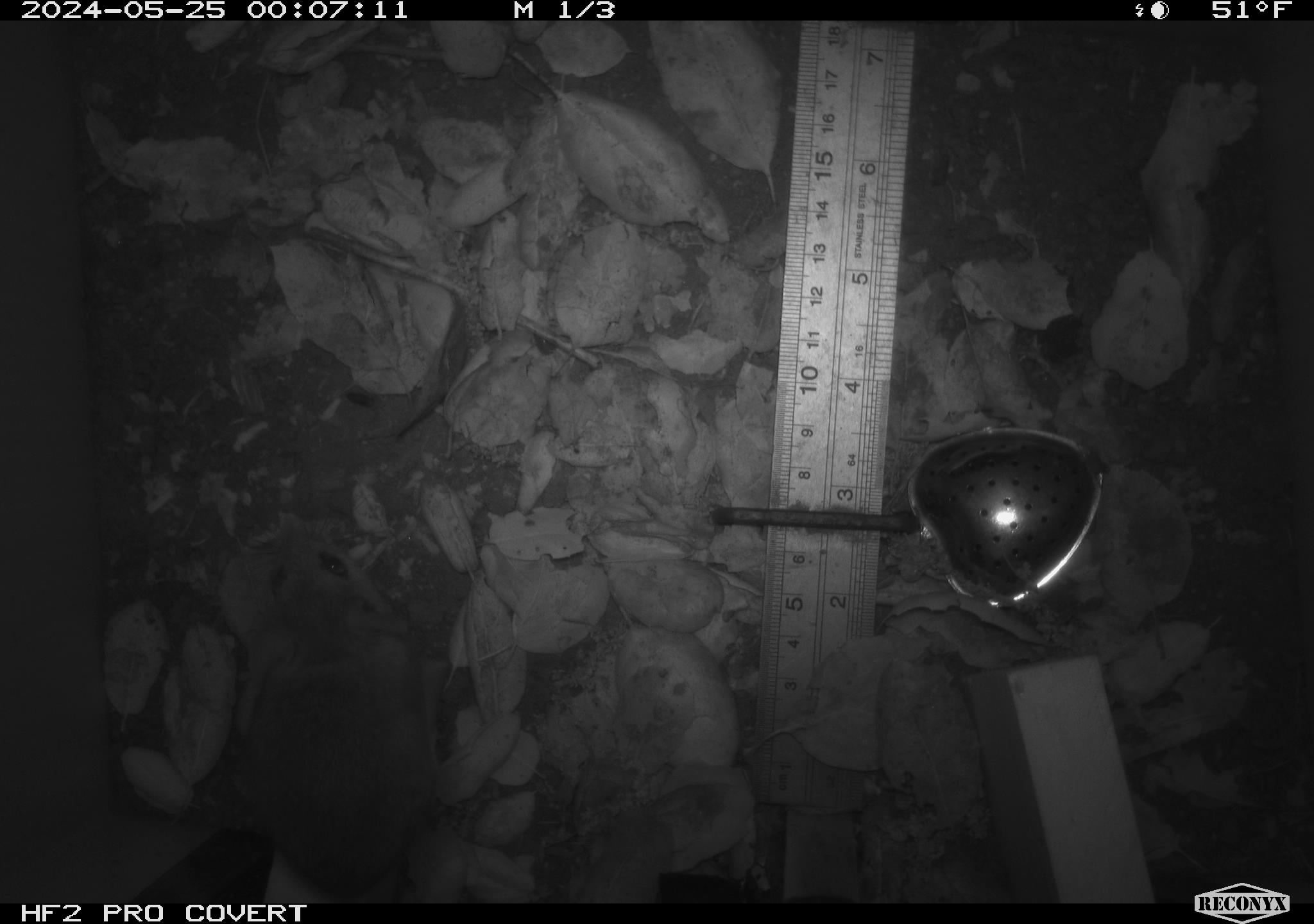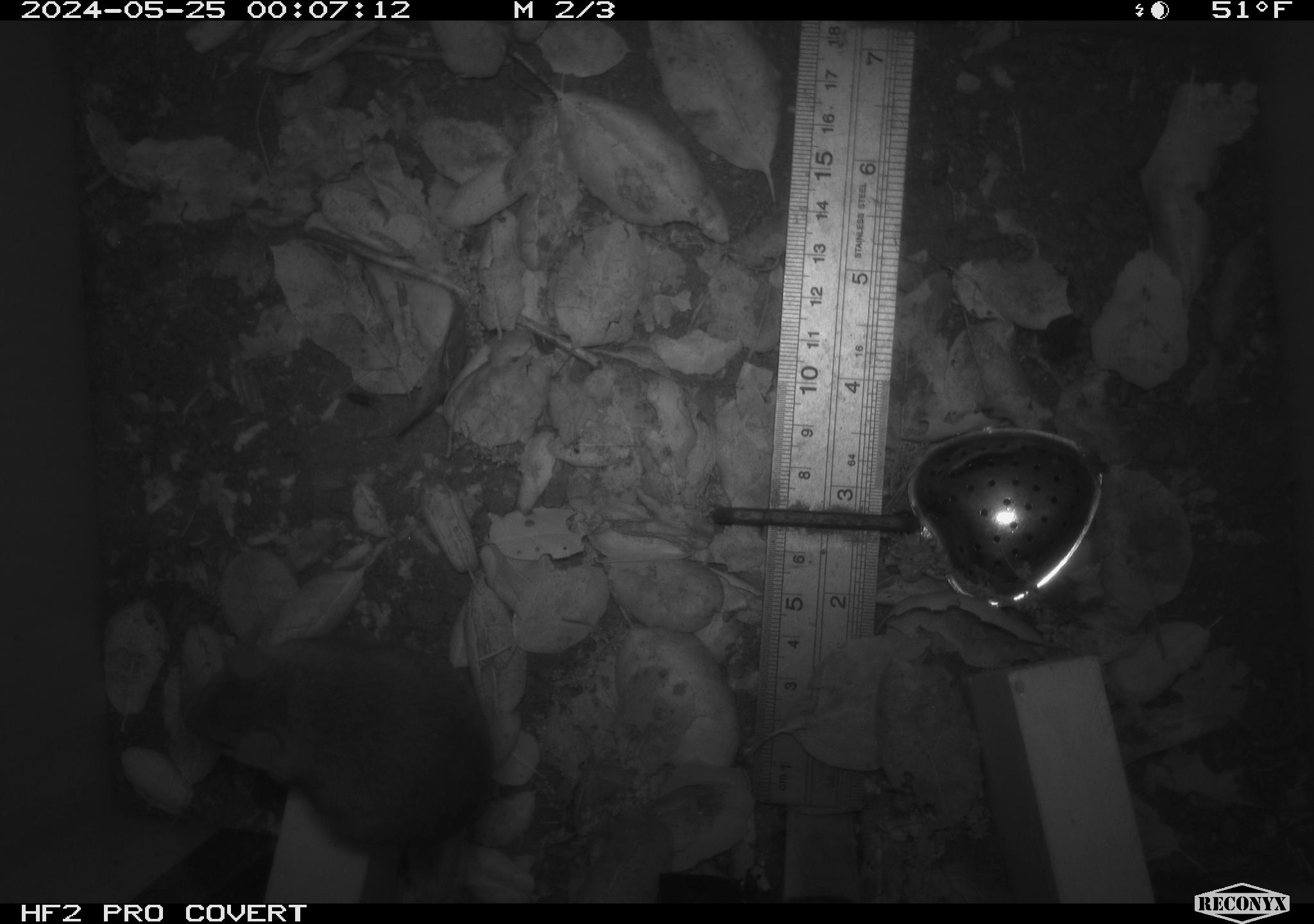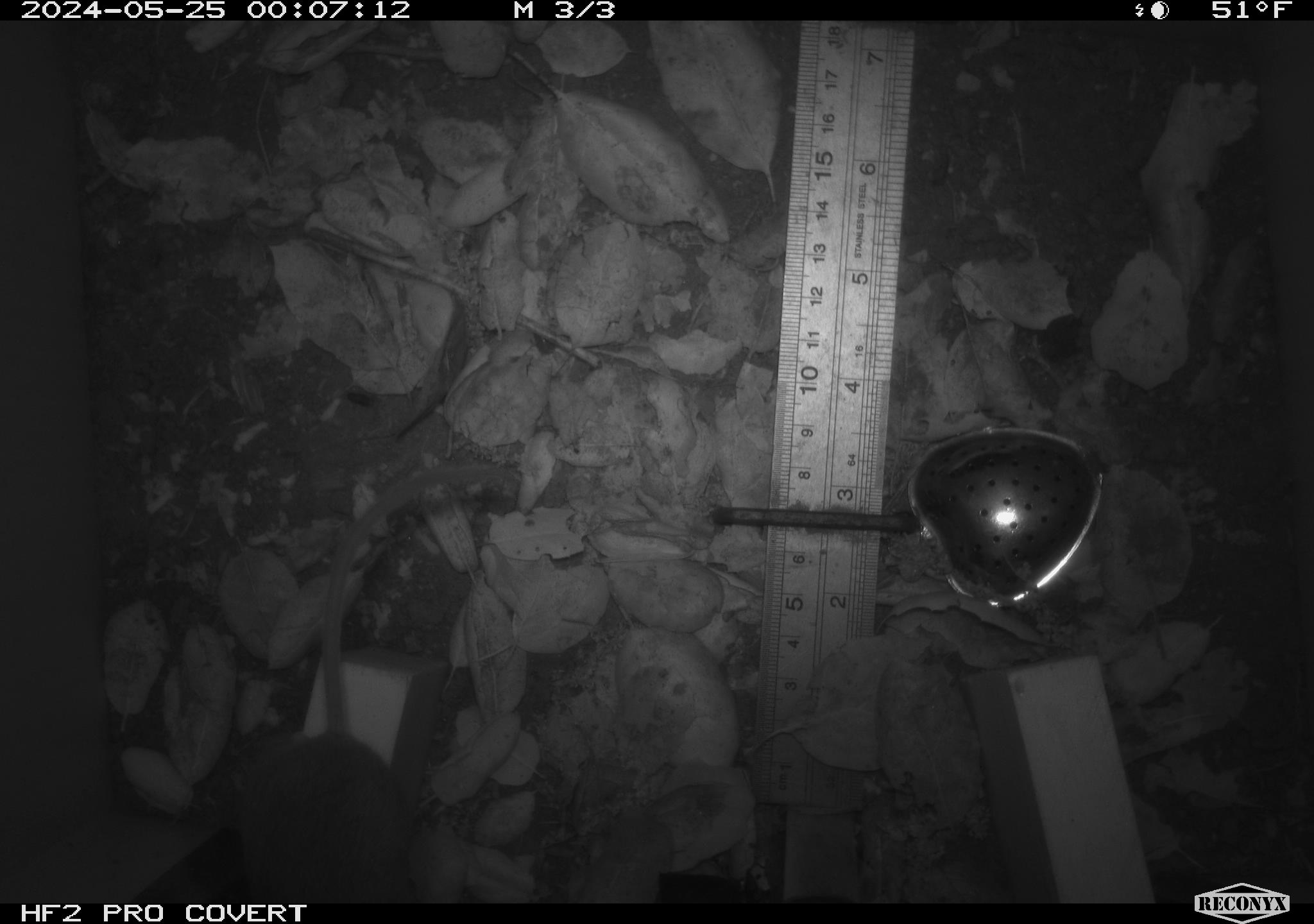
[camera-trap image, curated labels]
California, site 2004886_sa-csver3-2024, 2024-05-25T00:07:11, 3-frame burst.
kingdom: Animalia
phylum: Chordata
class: Mammalia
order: Rodentia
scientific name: Rodentia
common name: rodent